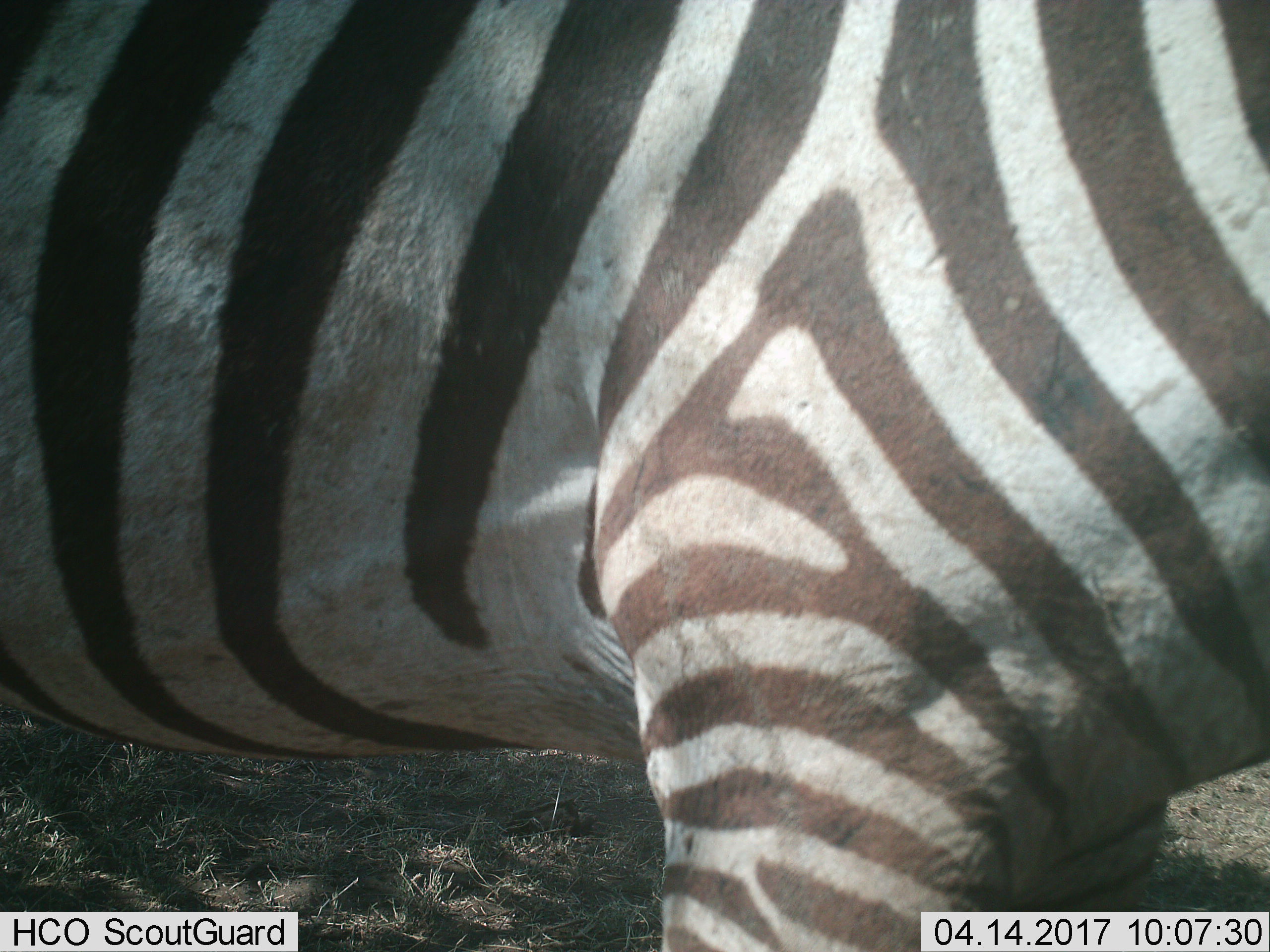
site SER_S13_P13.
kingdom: Animalia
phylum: Chordata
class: Mammalia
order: Perissodactyla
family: Equidae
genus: Equus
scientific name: Equus quagga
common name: plains zebra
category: zebraplains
Zebraplains (plains zebra) (Equus quagga), count 1. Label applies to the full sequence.